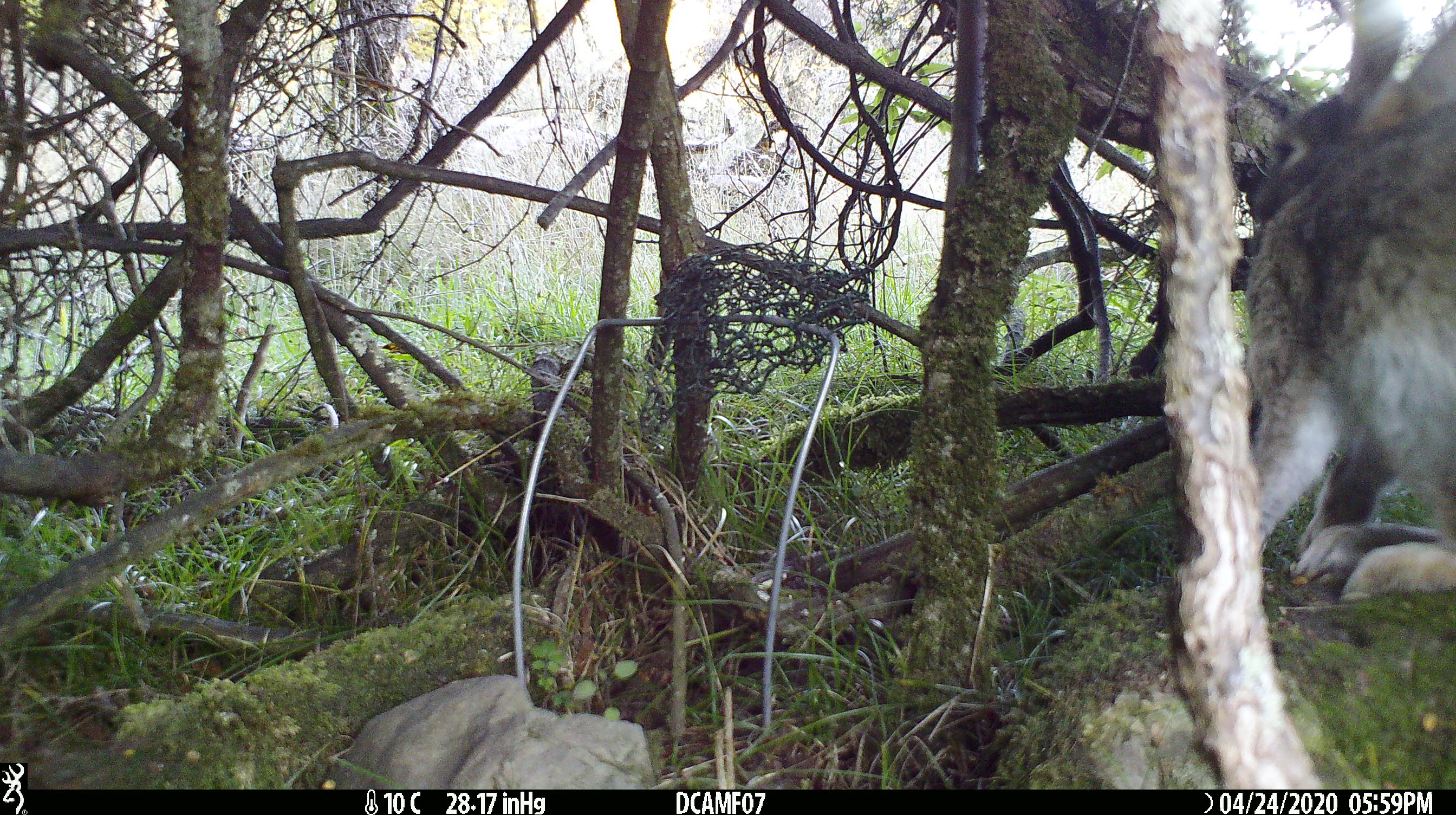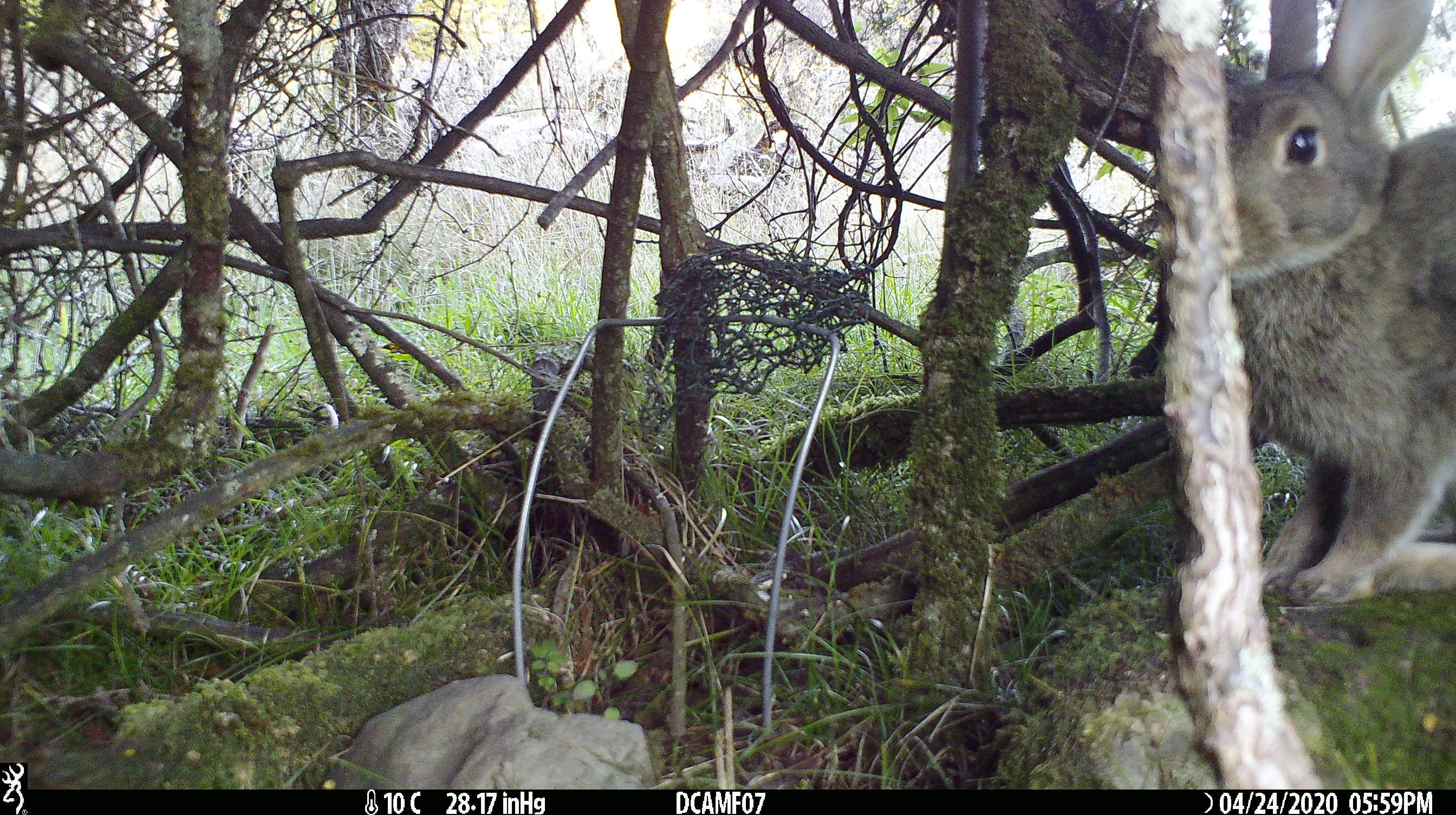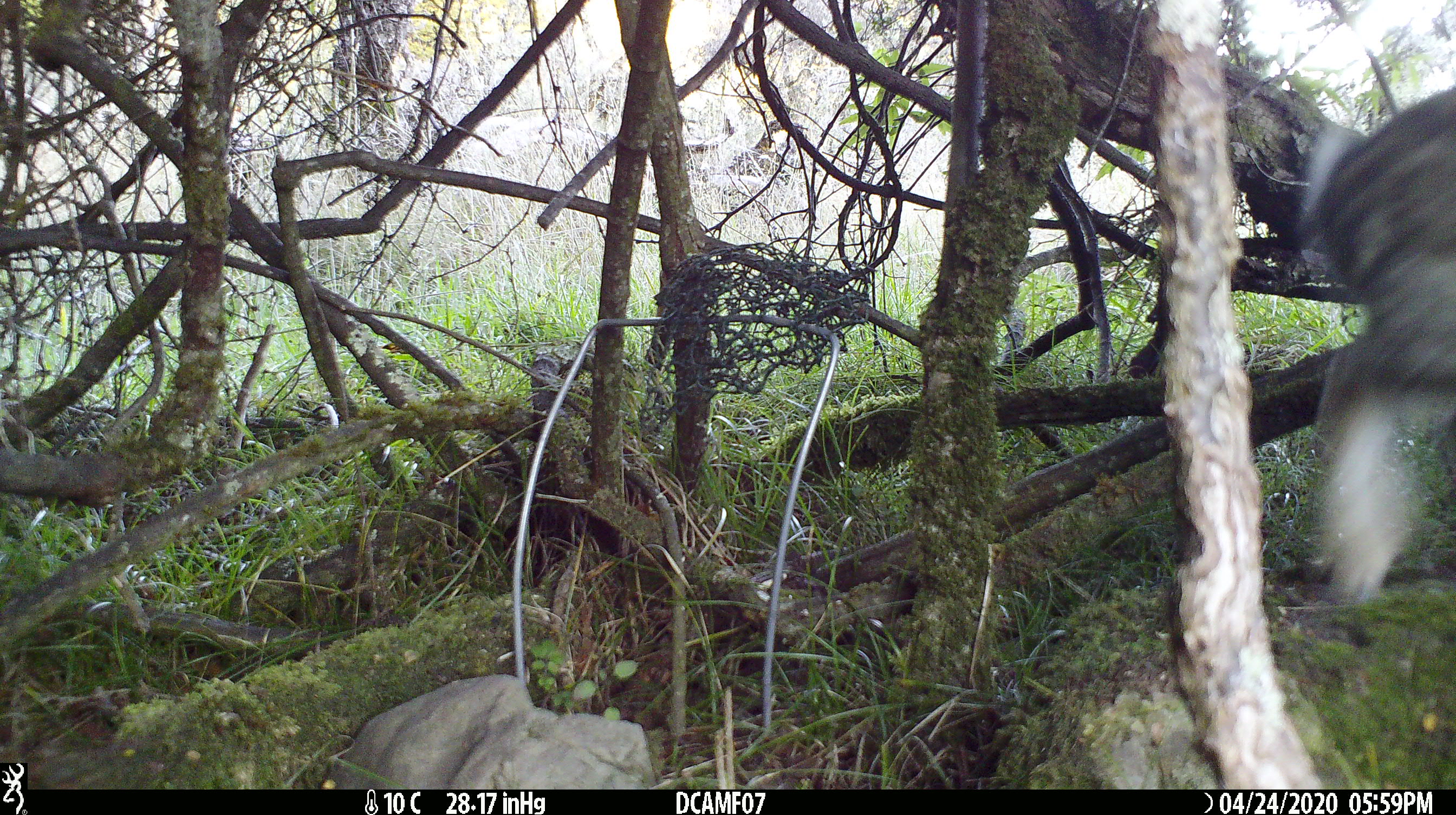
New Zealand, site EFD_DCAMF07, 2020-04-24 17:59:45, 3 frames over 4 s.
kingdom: Animalia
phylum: Chordata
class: Mammalia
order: Lagomorpha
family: Leporidae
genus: Oryctolagus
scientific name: Oryctolagus cuniculus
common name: european rabbit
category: rabbit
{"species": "rabbit (european rabbit) (Oryctolagus cuniculus)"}